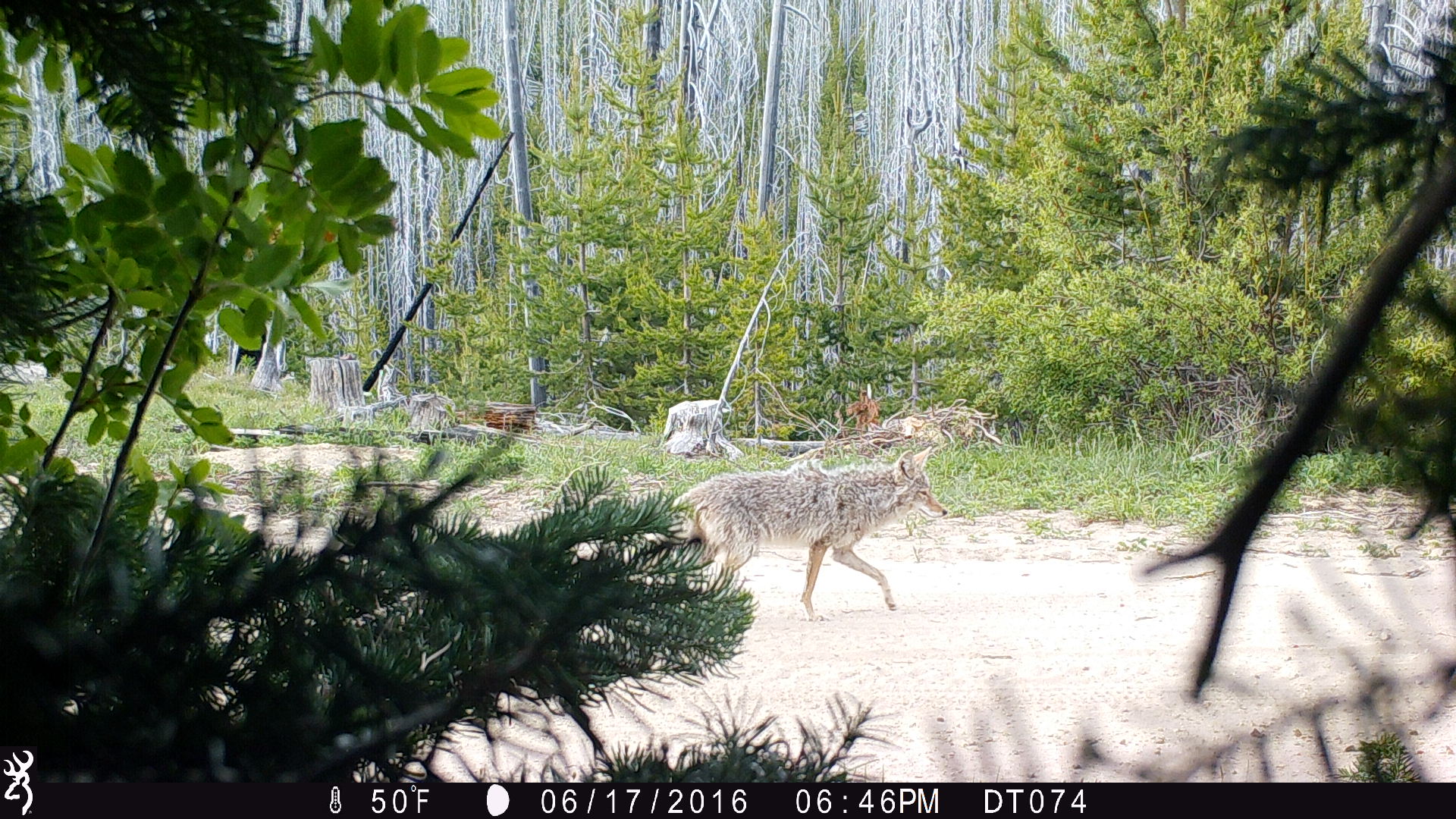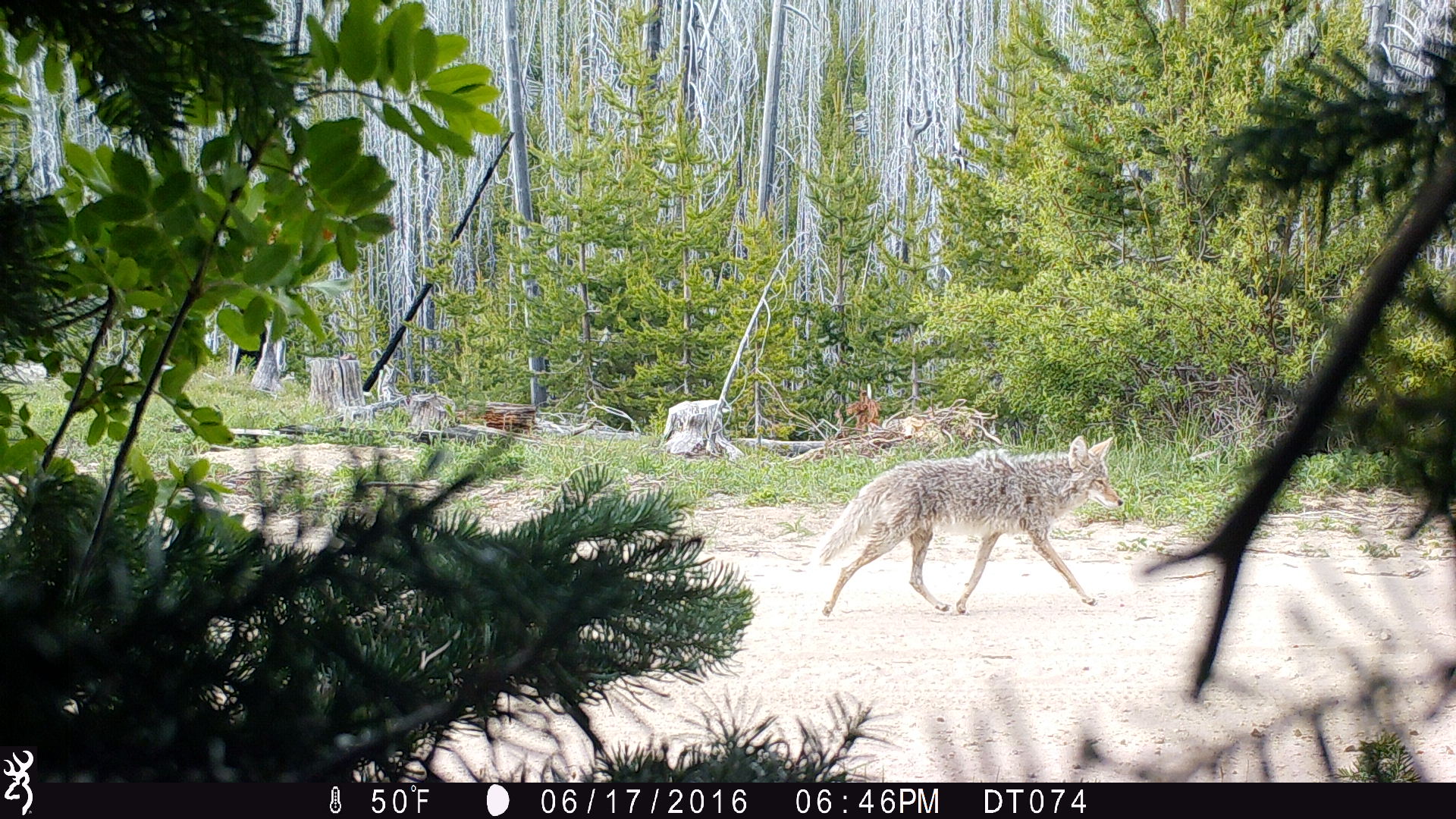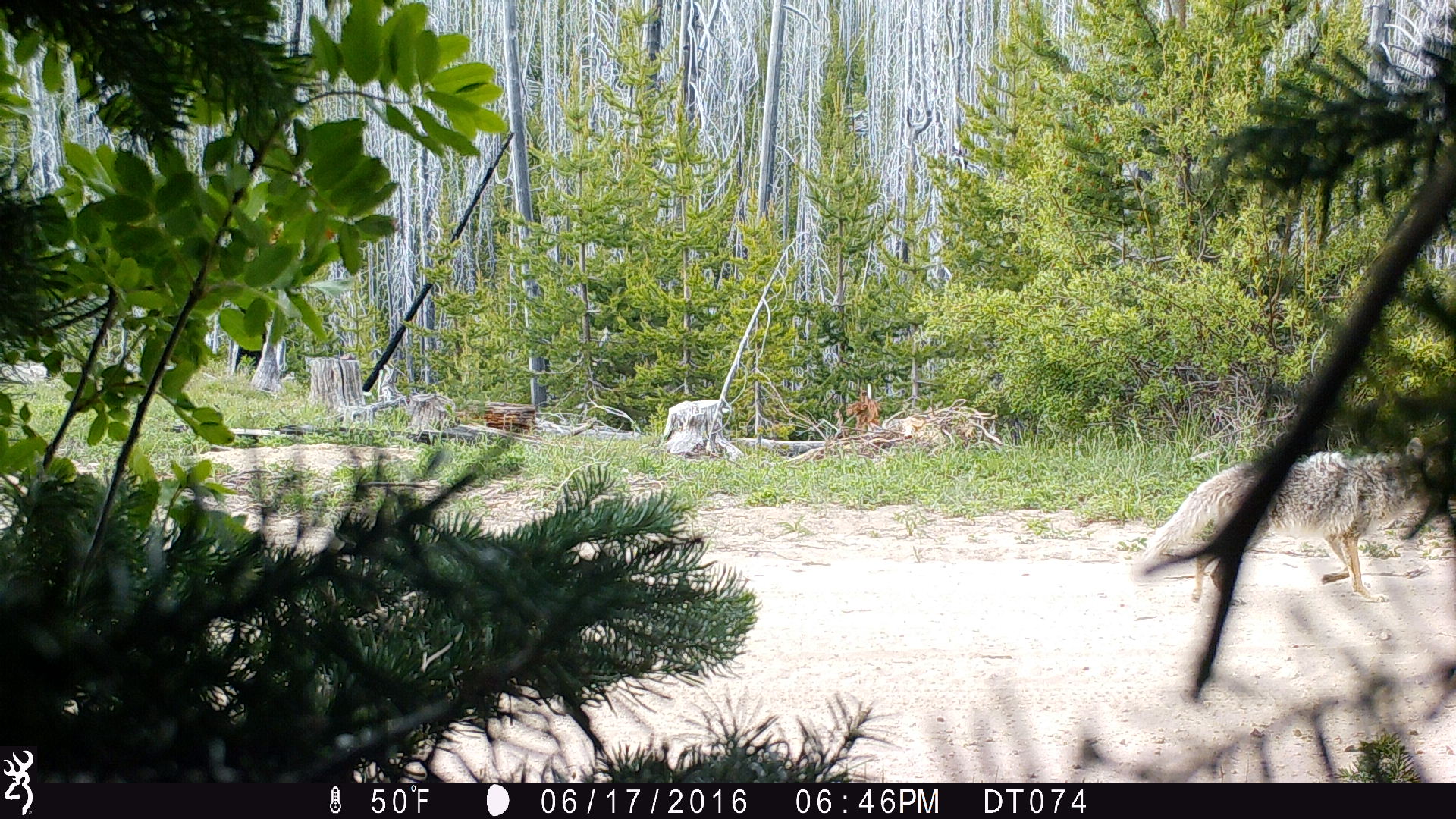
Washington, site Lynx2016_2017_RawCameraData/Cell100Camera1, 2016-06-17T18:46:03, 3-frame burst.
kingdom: Animalia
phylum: Chordata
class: Mammalia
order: Carnivora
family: Canidae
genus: Canis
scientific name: Canis latrans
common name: coyote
Canis latrans (coyote). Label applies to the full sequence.